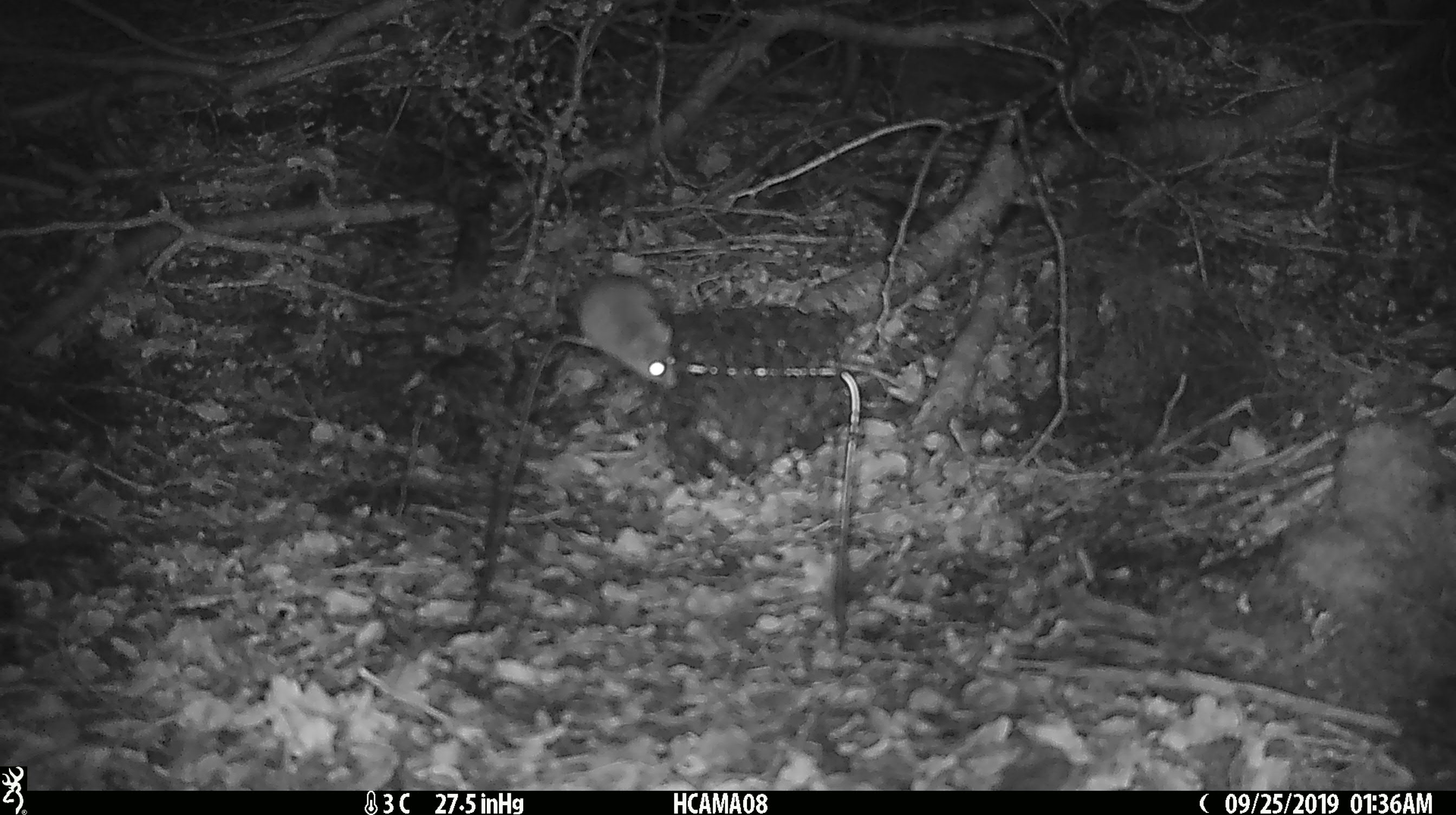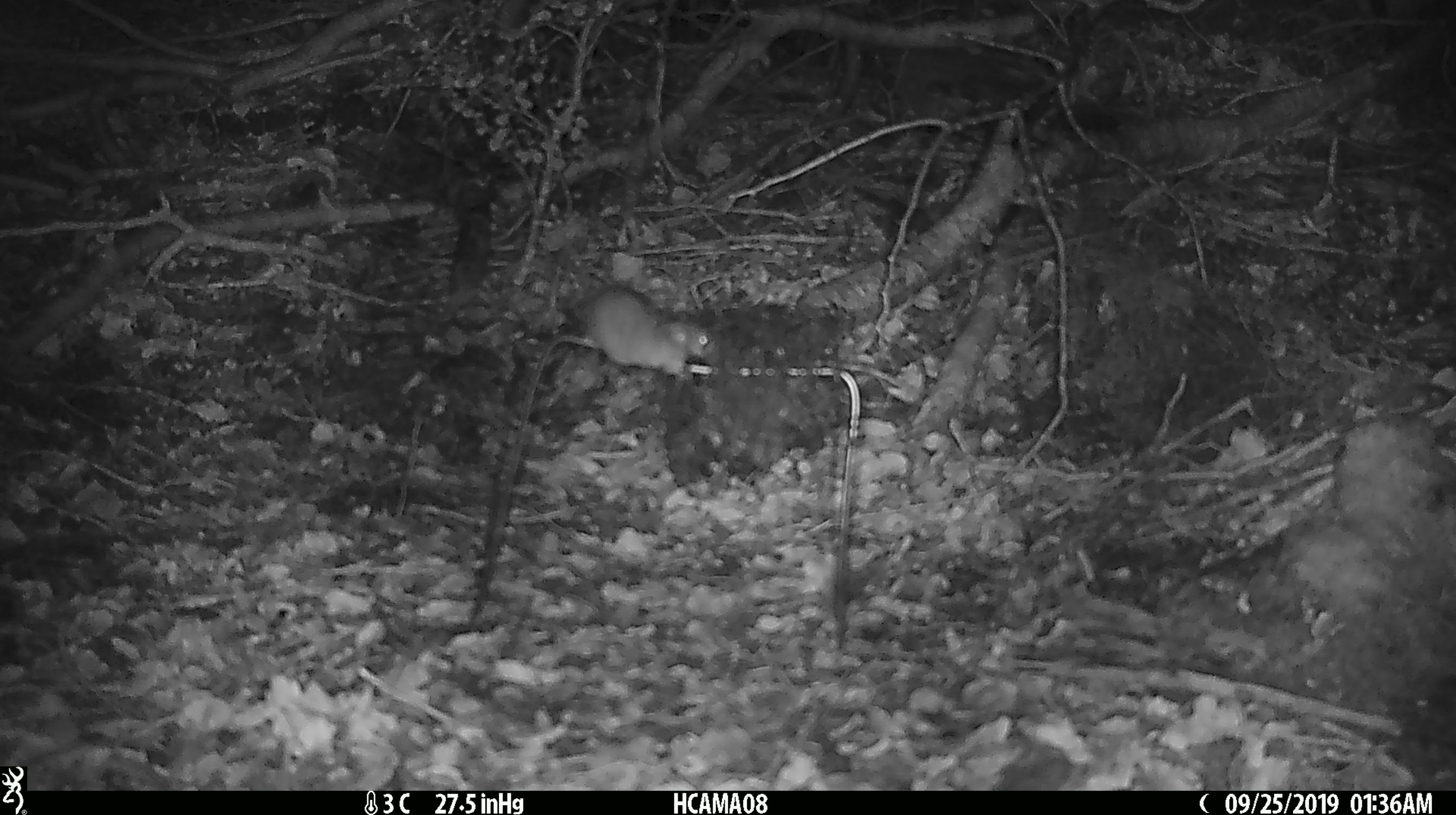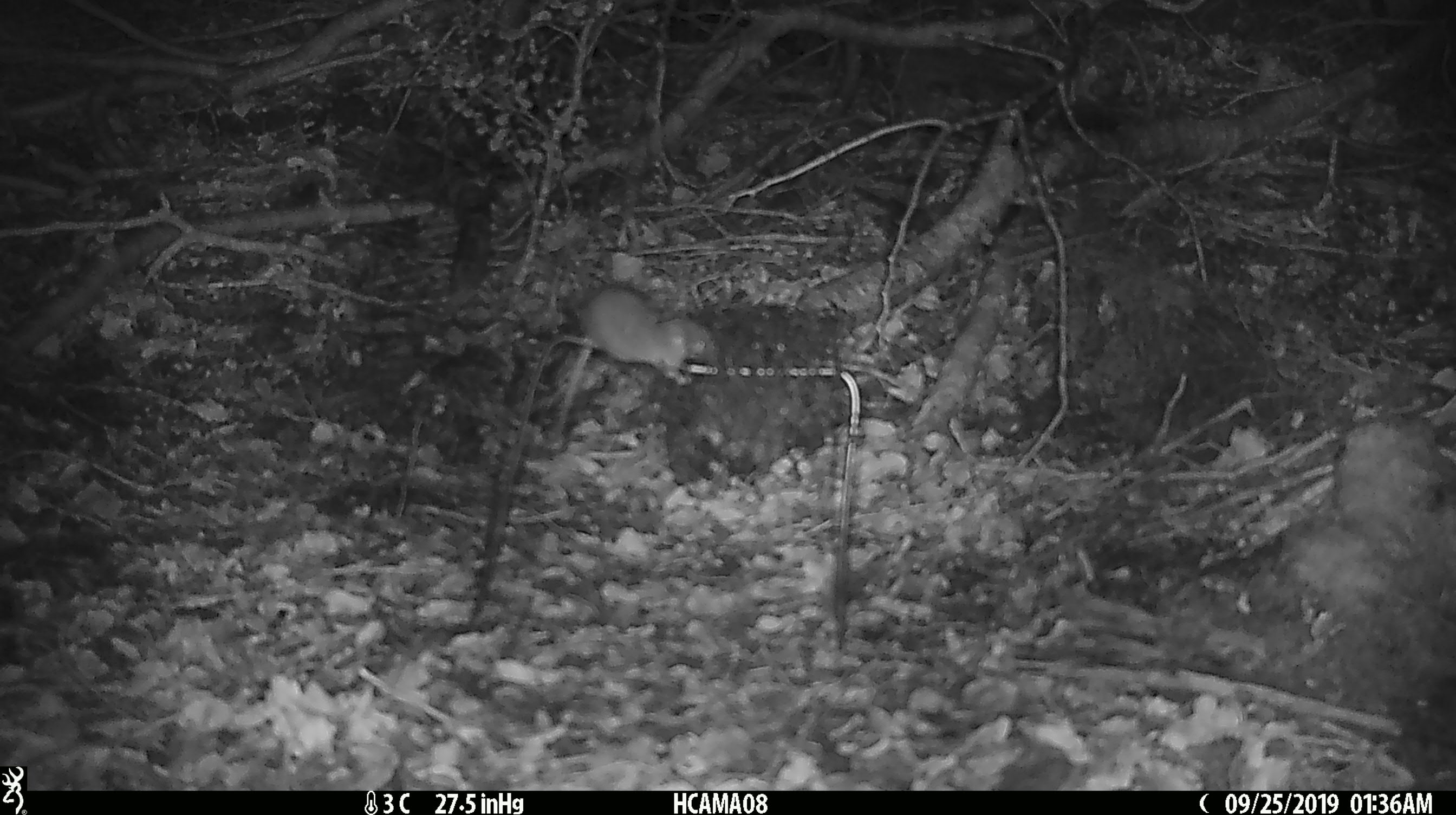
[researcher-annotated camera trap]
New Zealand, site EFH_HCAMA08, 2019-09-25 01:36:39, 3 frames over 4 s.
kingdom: Animalia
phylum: Chordata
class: Mammalia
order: Rodentia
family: Muridae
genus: Mus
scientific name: Mus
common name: mouse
Mouse (Mus).